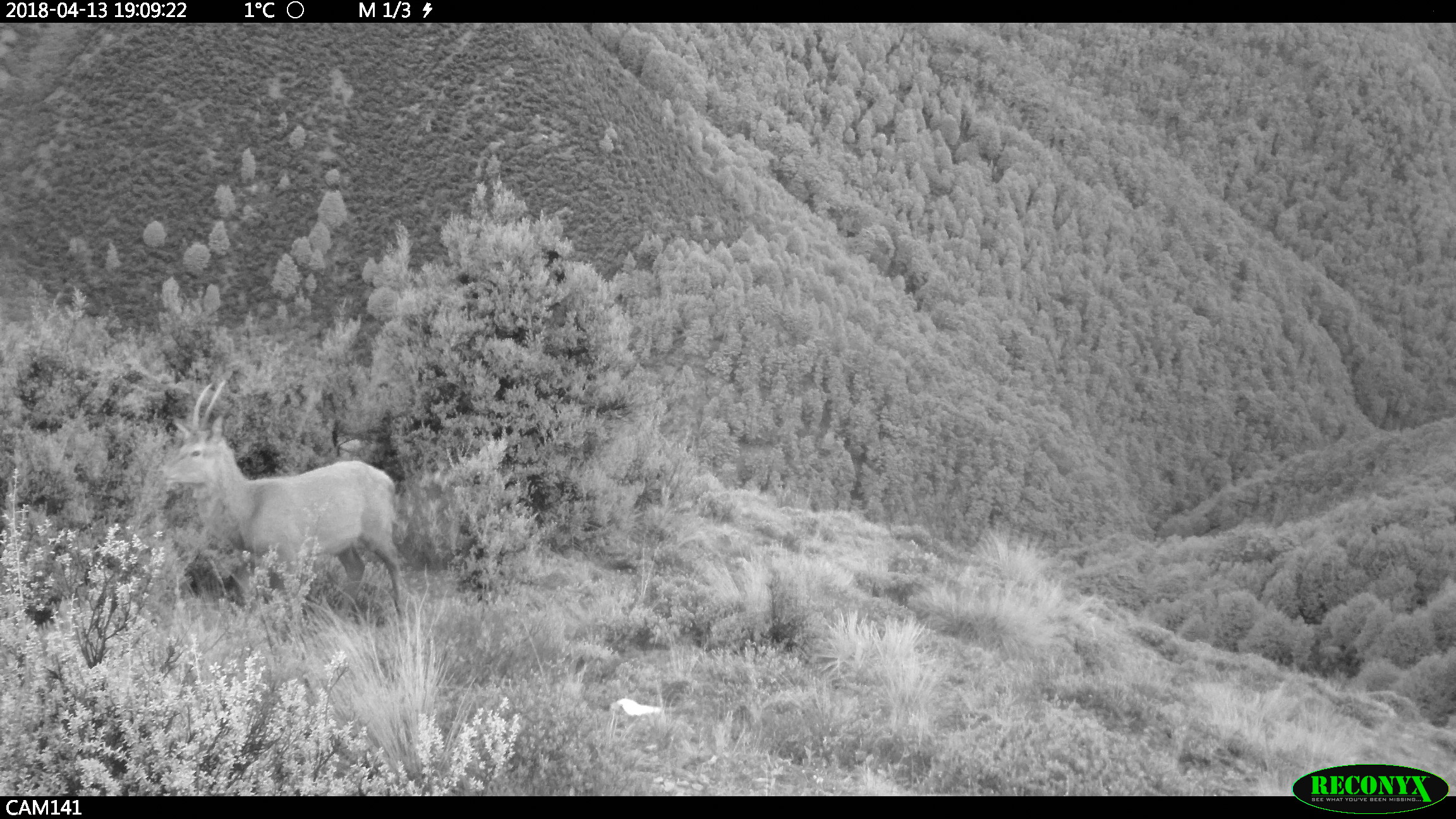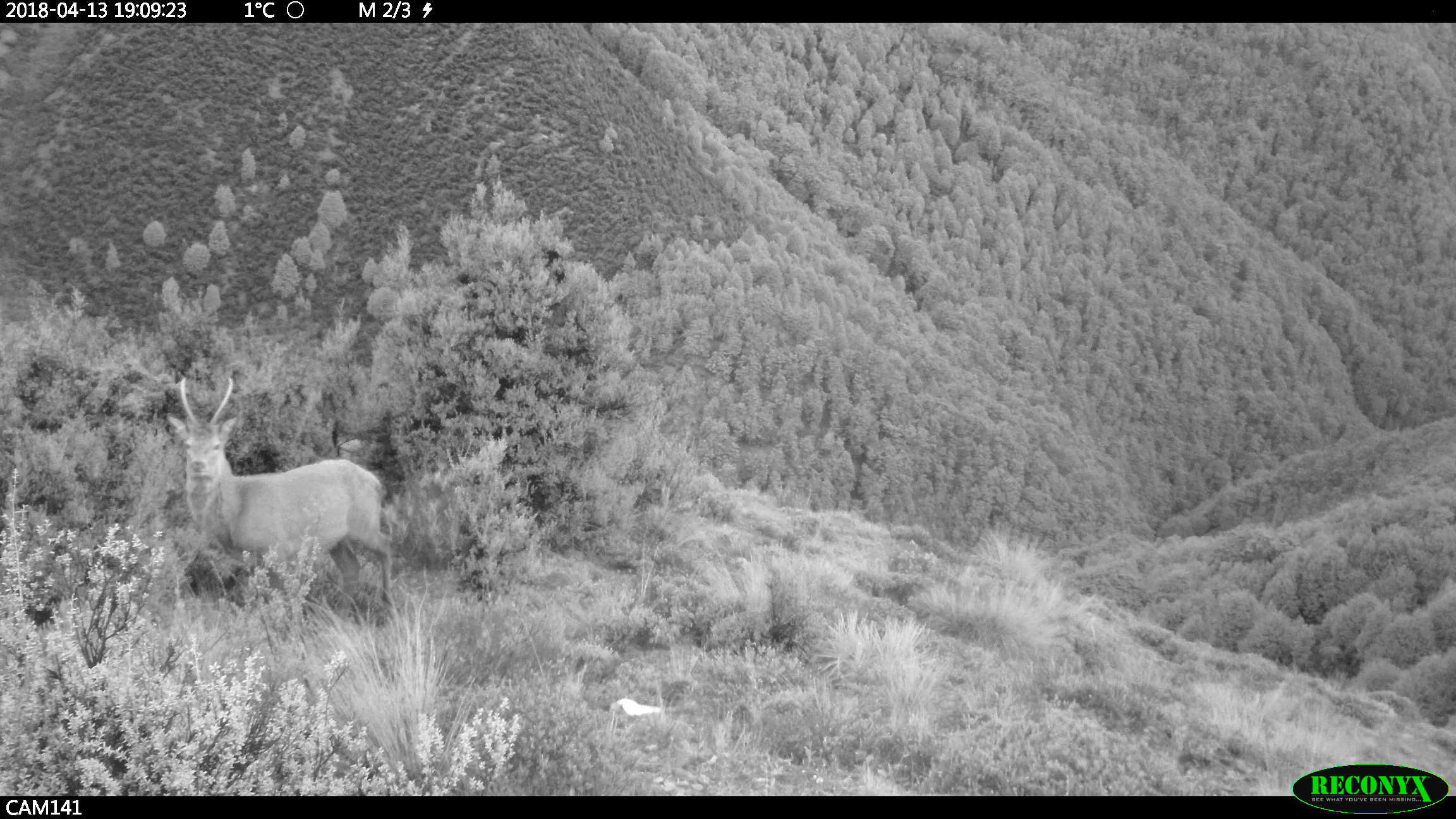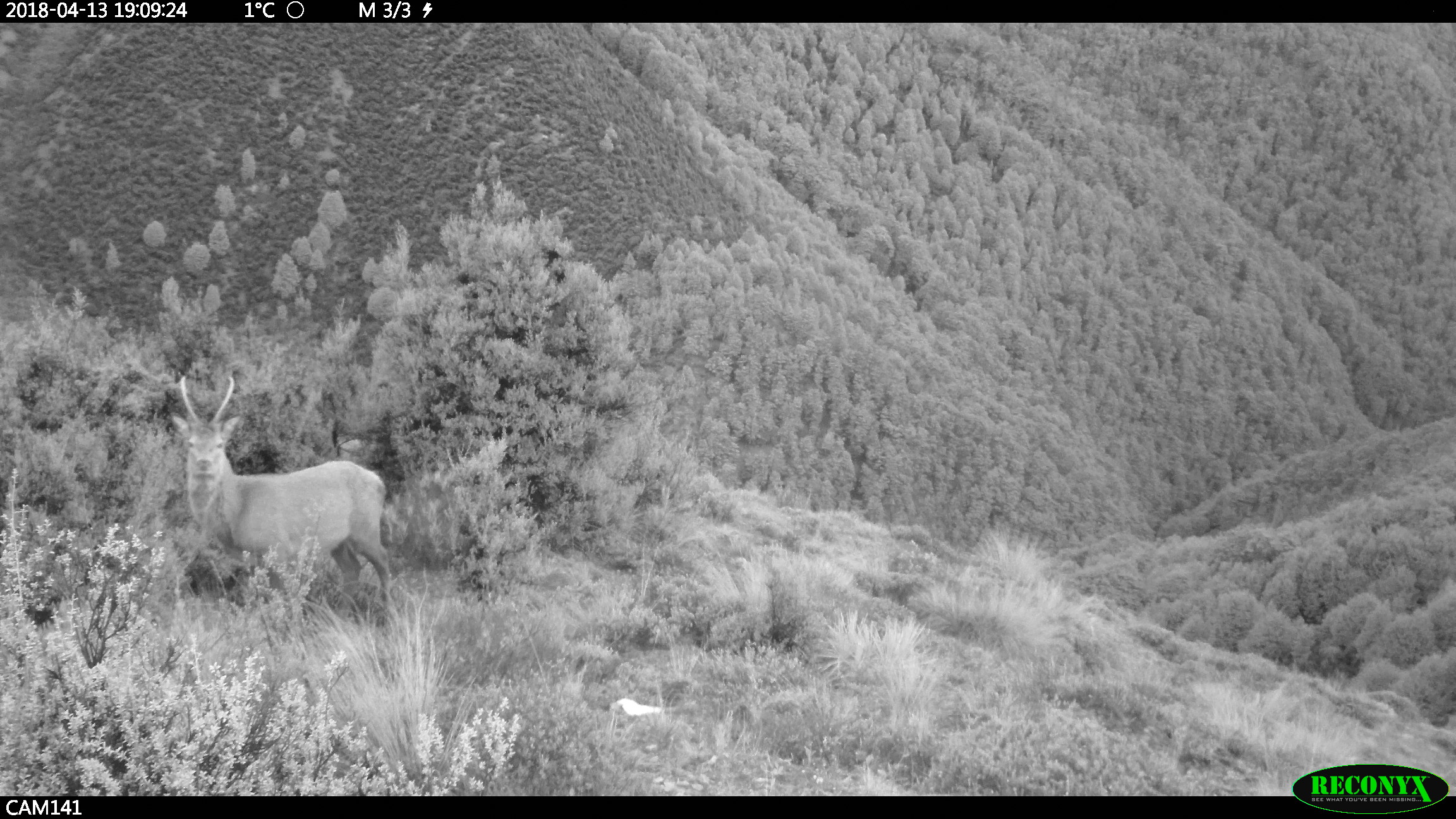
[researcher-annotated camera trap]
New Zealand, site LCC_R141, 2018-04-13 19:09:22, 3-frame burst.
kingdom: Animalia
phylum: Chordata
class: Mammalia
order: Artiodactyla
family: Cervidae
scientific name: Cervidae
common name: deer